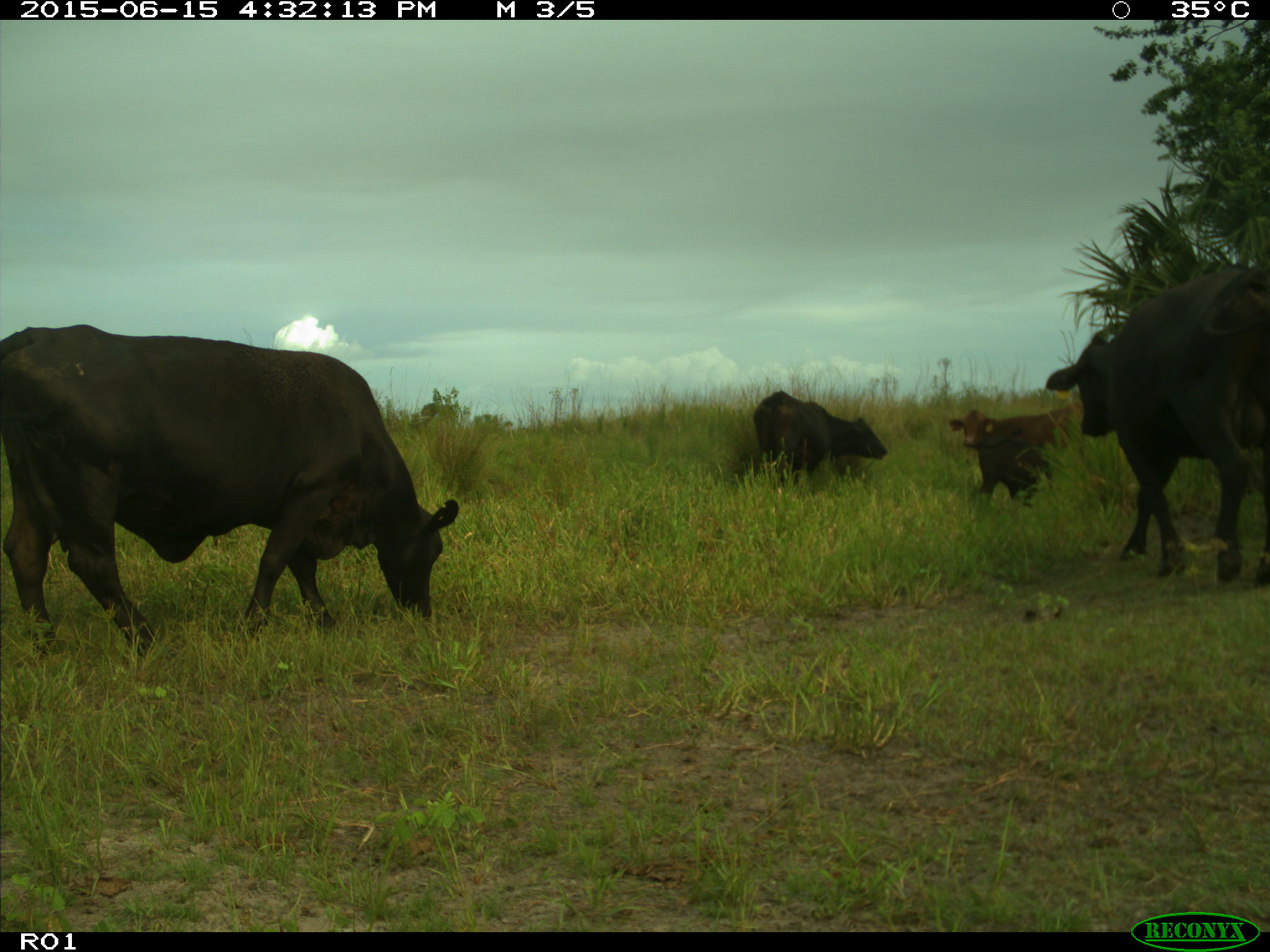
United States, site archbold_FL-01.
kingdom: Animalia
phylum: Chordata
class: Mammalia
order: Artiodactyla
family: Bovidae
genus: Bos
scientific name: Bos taurus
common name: domestic cow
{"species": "Bos taurus (domestic cow)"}